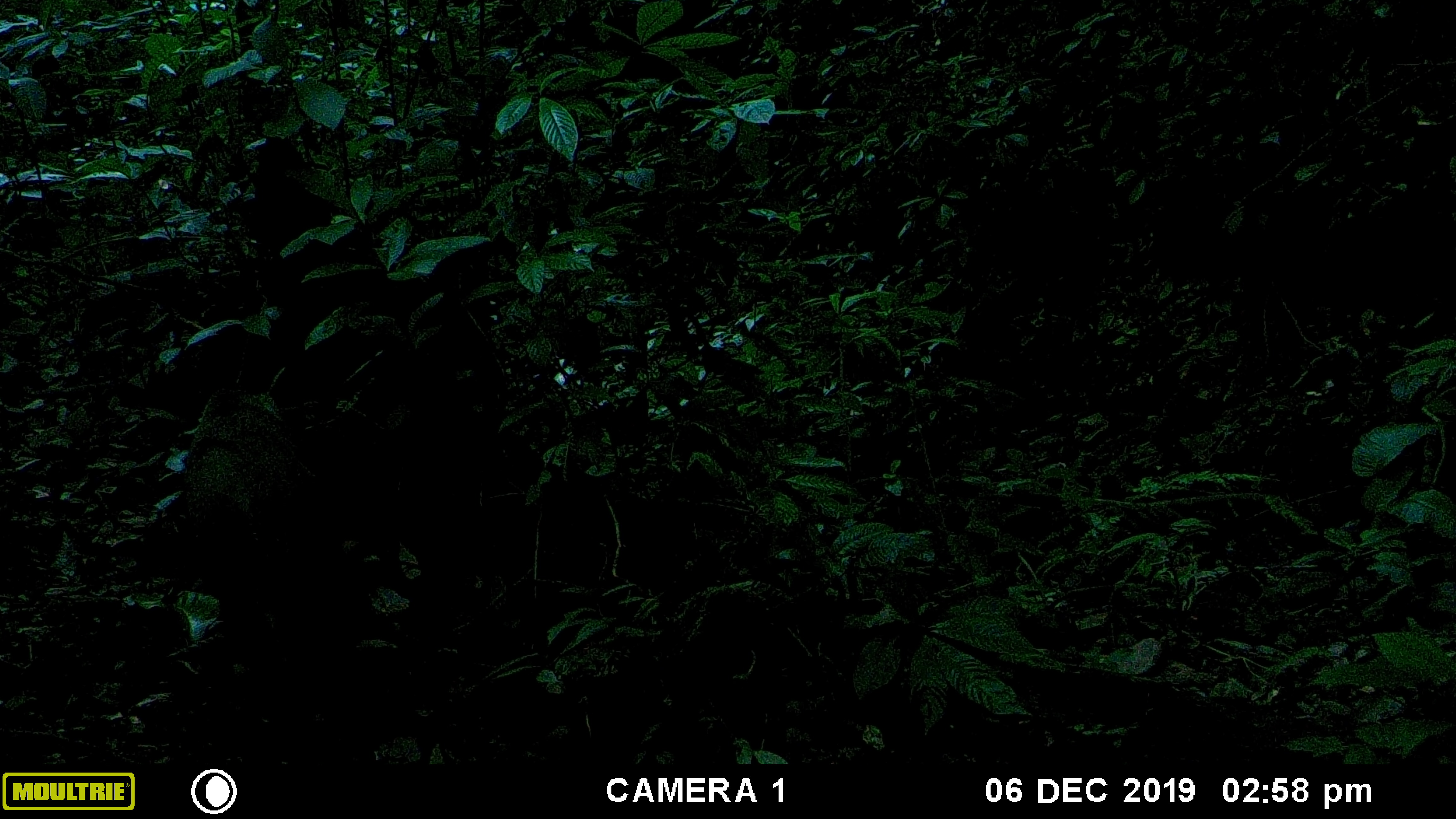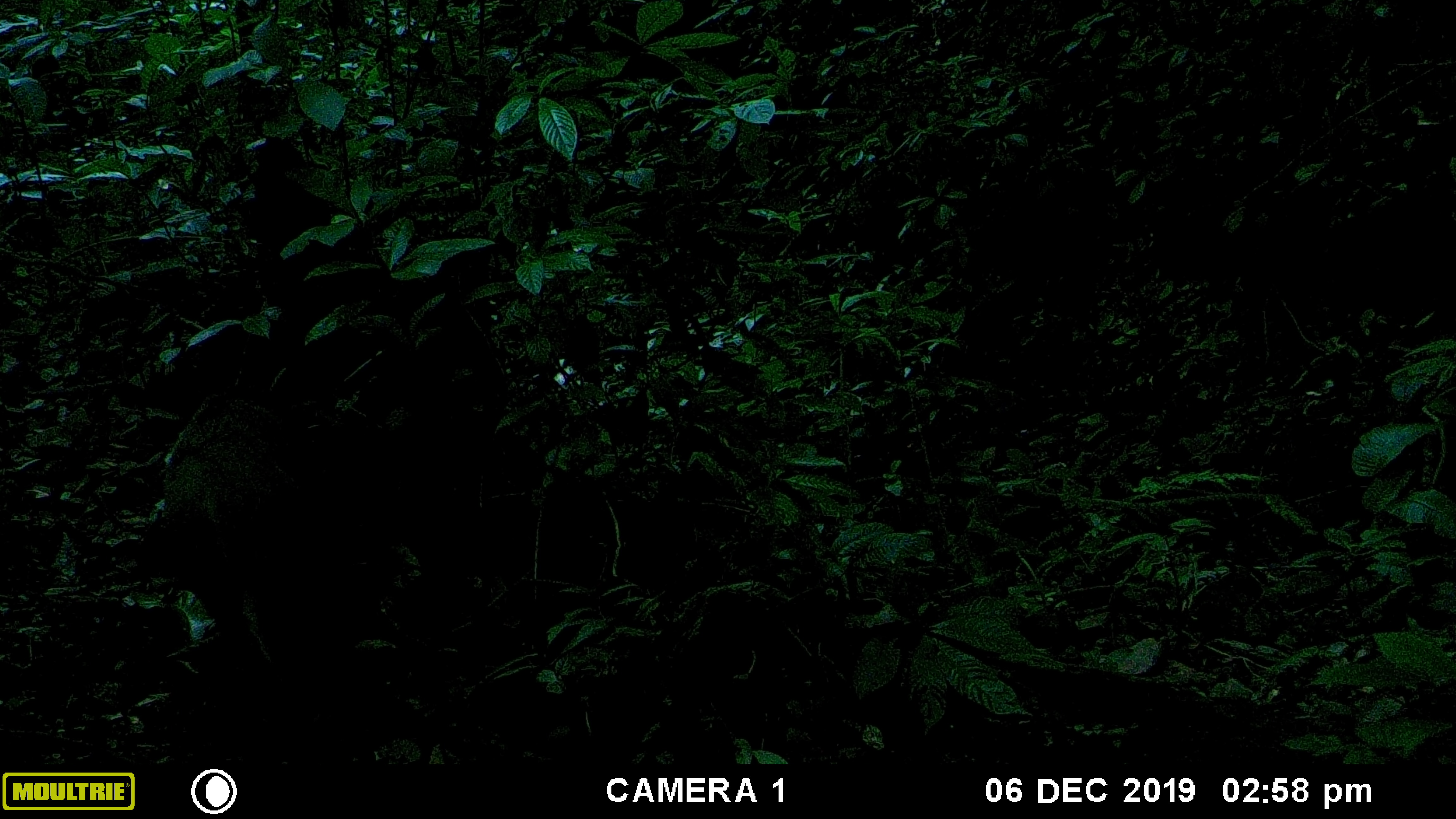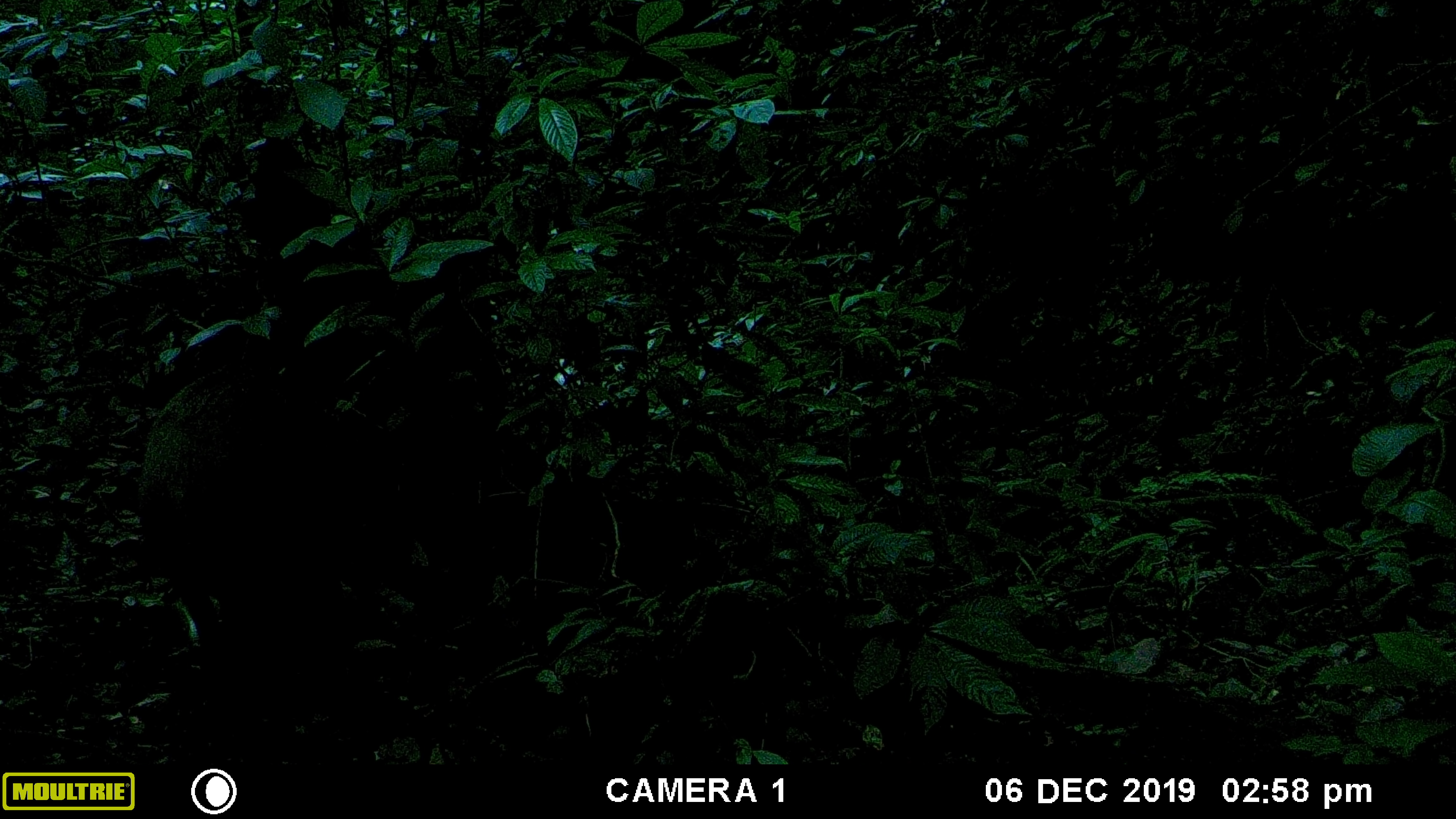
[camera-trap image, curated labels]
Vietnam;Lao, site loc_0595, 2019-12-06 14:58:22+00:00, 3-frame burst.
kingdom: Animalia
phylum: Chordata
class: Mammalia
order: Artiodactyla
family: Suidae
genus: Sus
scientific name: Sus scrofa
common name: eurasian wild pig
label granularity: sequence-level